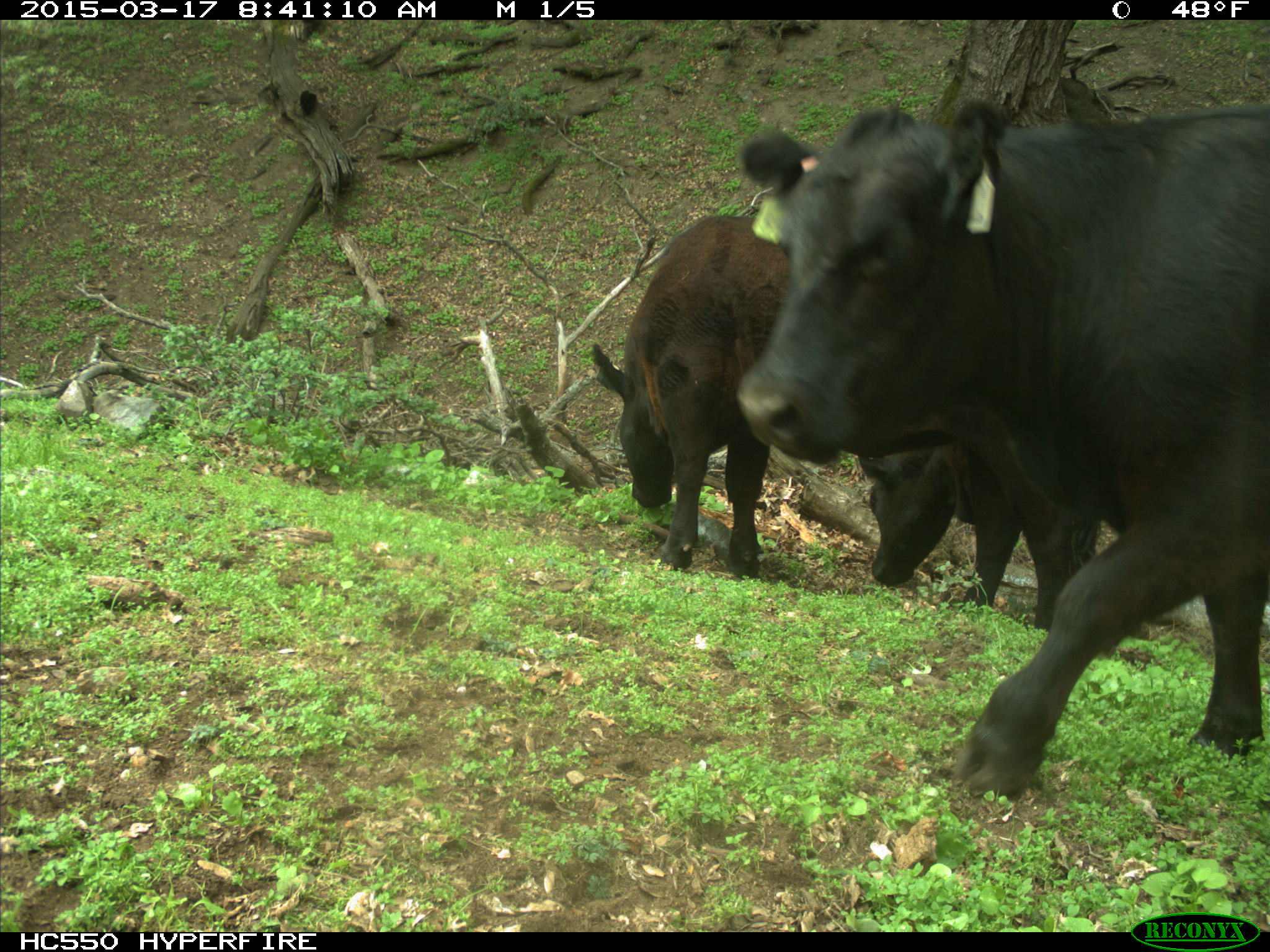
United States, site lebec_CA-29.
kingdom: Animalia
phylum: Chordata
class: Mammalia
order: Artiodactyla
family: Bovidae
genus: Bos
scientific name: Bos taurus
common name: domestic cow